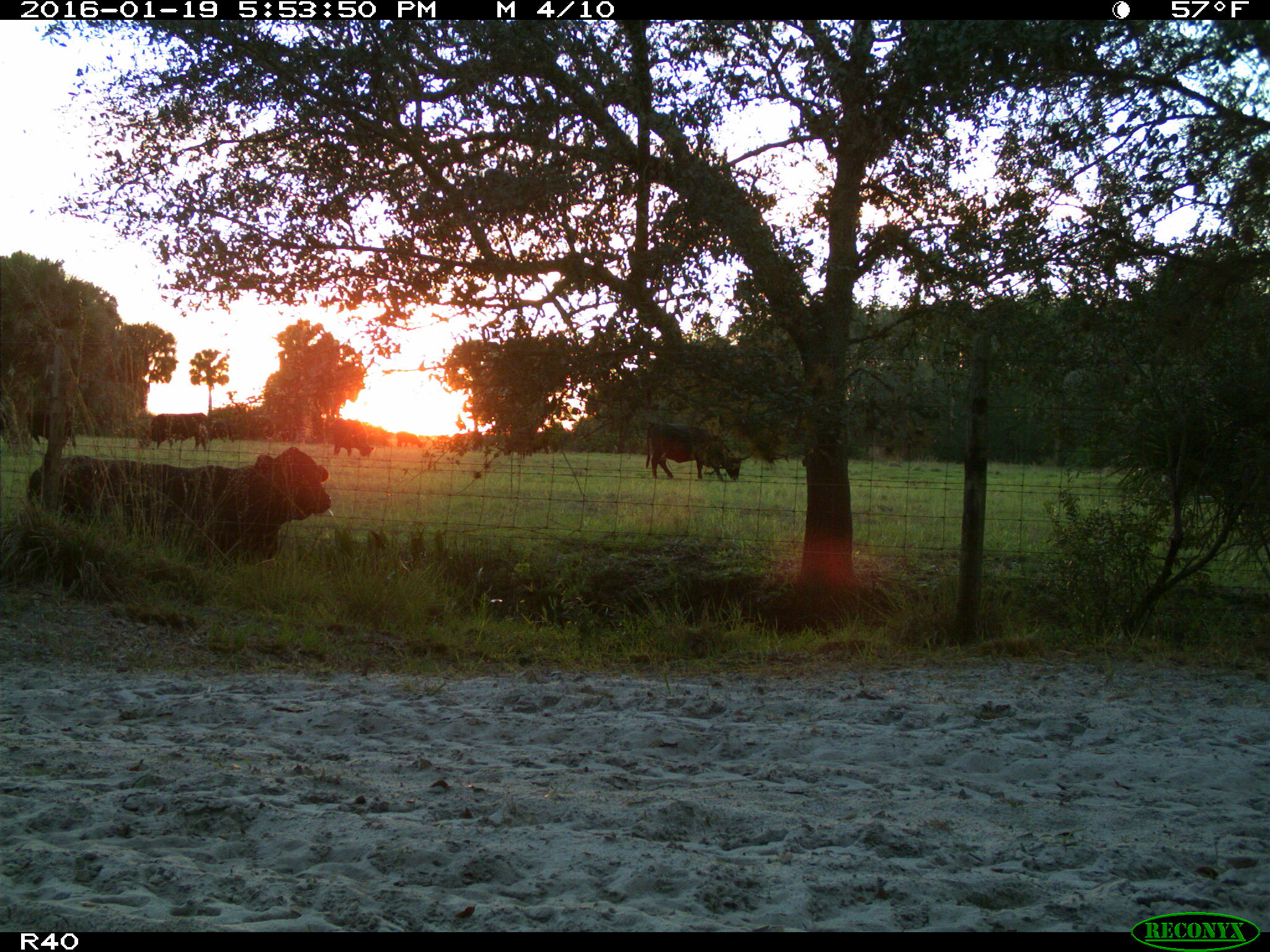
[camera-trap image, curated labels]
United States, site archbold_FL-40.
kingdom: Animalia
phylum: Chordata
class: Mammalia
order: Artiodactyla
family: Bovidae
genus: Bos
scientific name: Bos taurus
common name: domestic cow